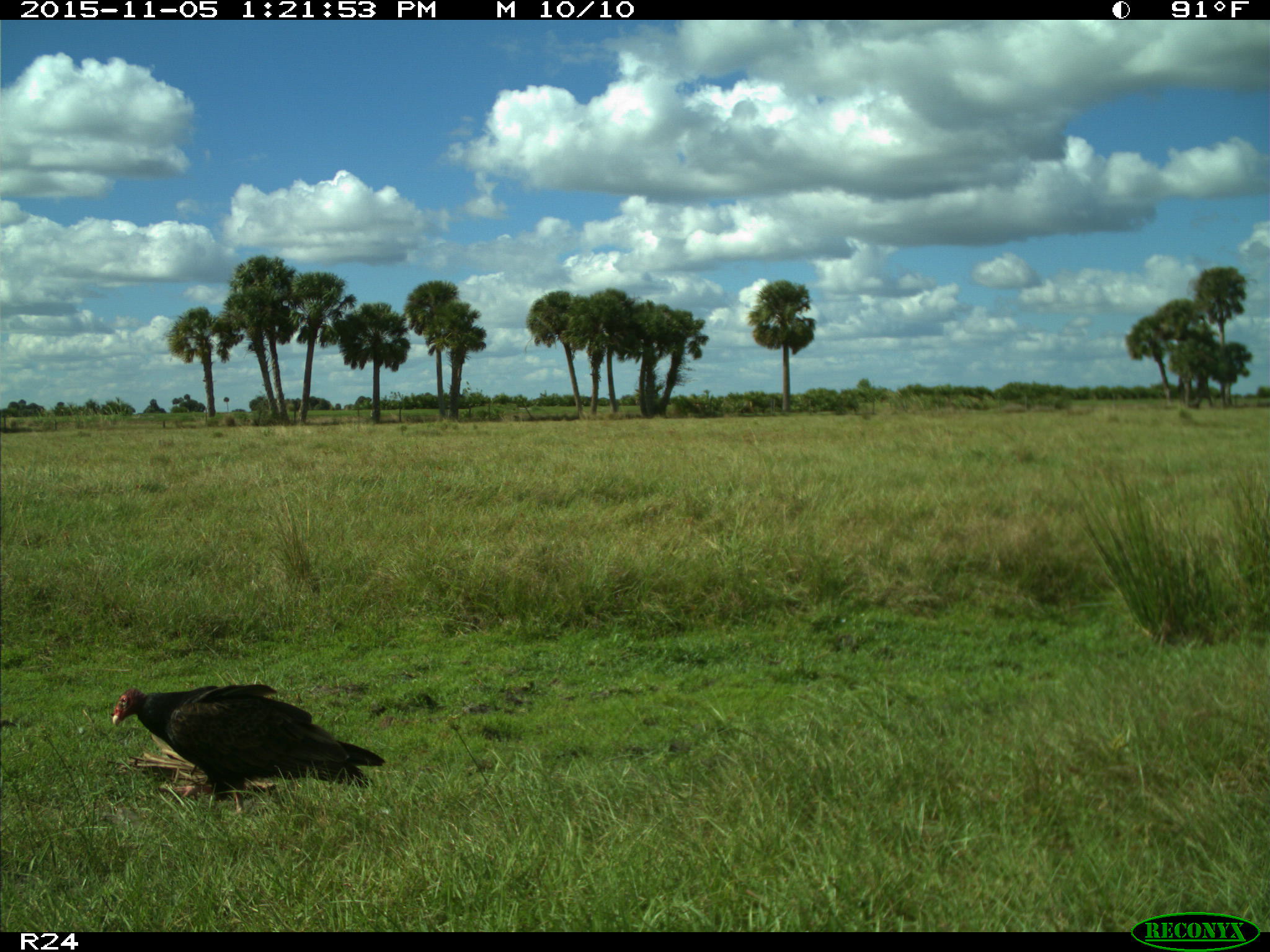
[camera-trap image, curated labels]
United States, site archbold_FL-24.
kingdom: Animalia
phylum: Chordata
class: Aves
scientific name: Aves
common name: birds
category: unidentified bird